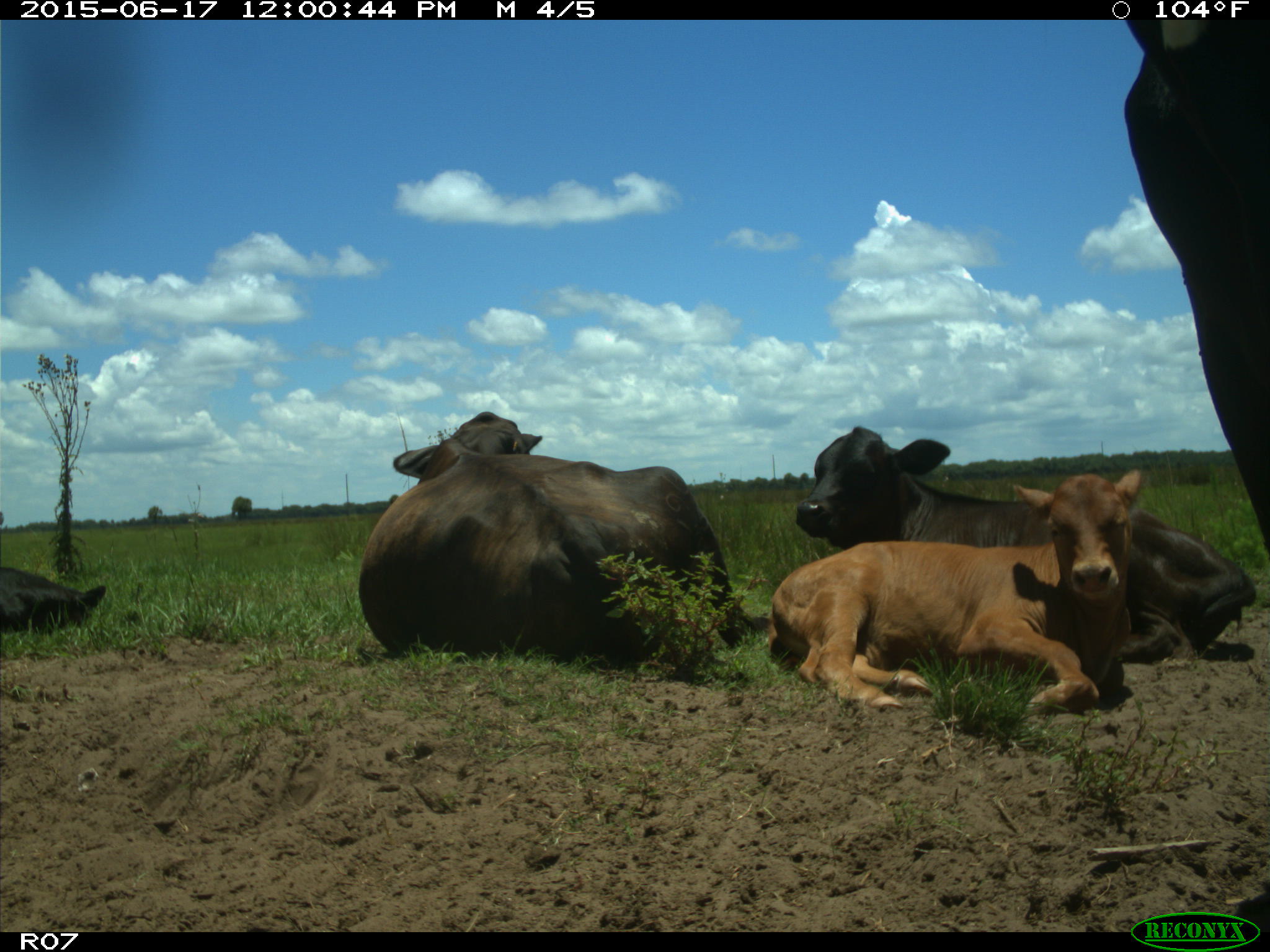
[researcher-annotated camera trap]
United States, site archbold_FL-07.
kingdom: Animalia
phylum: Chordata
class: Mammalia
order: Artiodactyla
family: Bovidae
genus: Bos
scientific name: Bos taurus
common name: domestic cow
Bos taurus (domestic cow).